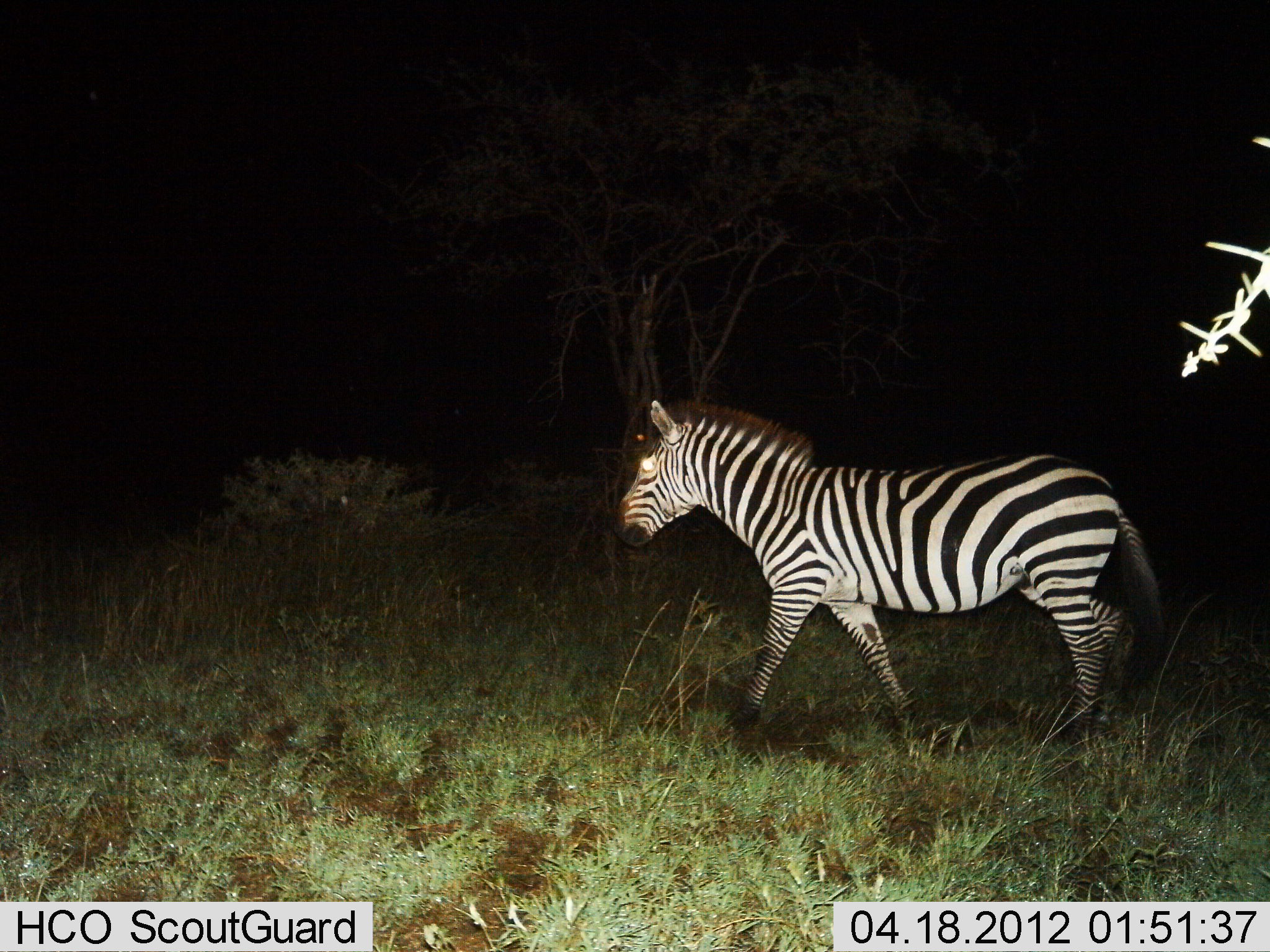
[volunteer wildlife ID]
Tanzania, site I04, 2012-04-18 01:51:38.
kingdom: Animalia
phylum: Chordata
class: Mammalia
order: Perissodactyla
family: Equidae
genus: Equus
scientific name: Equus quagga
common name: plains zebra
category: zebra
Zebra (plains zebra) (Equus quagga), count 1. Behavior (volunteer vote fractions): standing 12%, resting 0%, moving 92%, interacting 0%. Young present (vote fraction): 0%. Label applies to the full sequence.